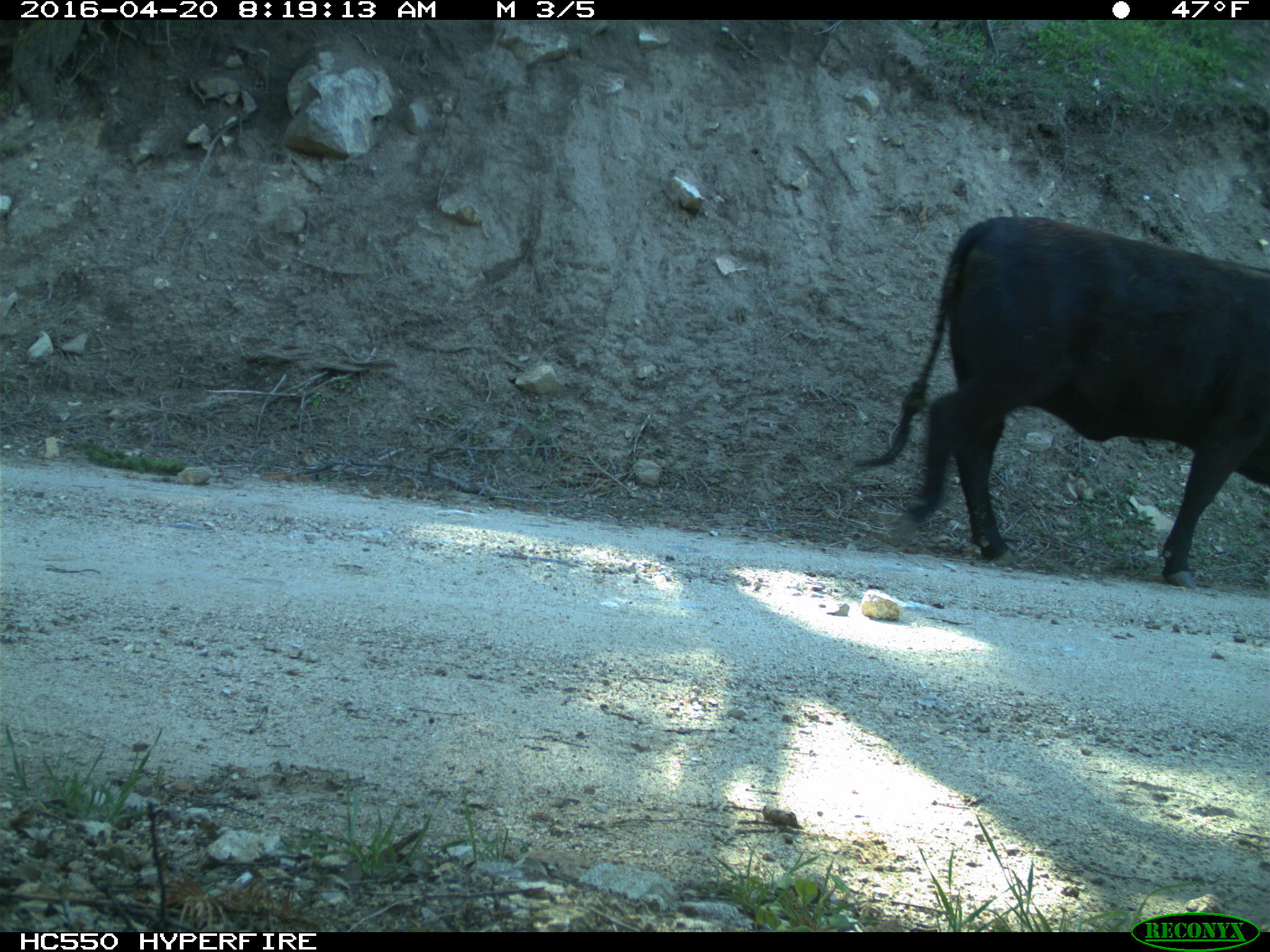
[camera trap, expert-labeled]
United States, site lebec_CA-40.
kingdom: Animalia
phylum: Chordata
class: Mammalia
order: Artiodactyla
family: Bovidae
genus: Bos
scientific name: Bos taurus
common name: domestic cow